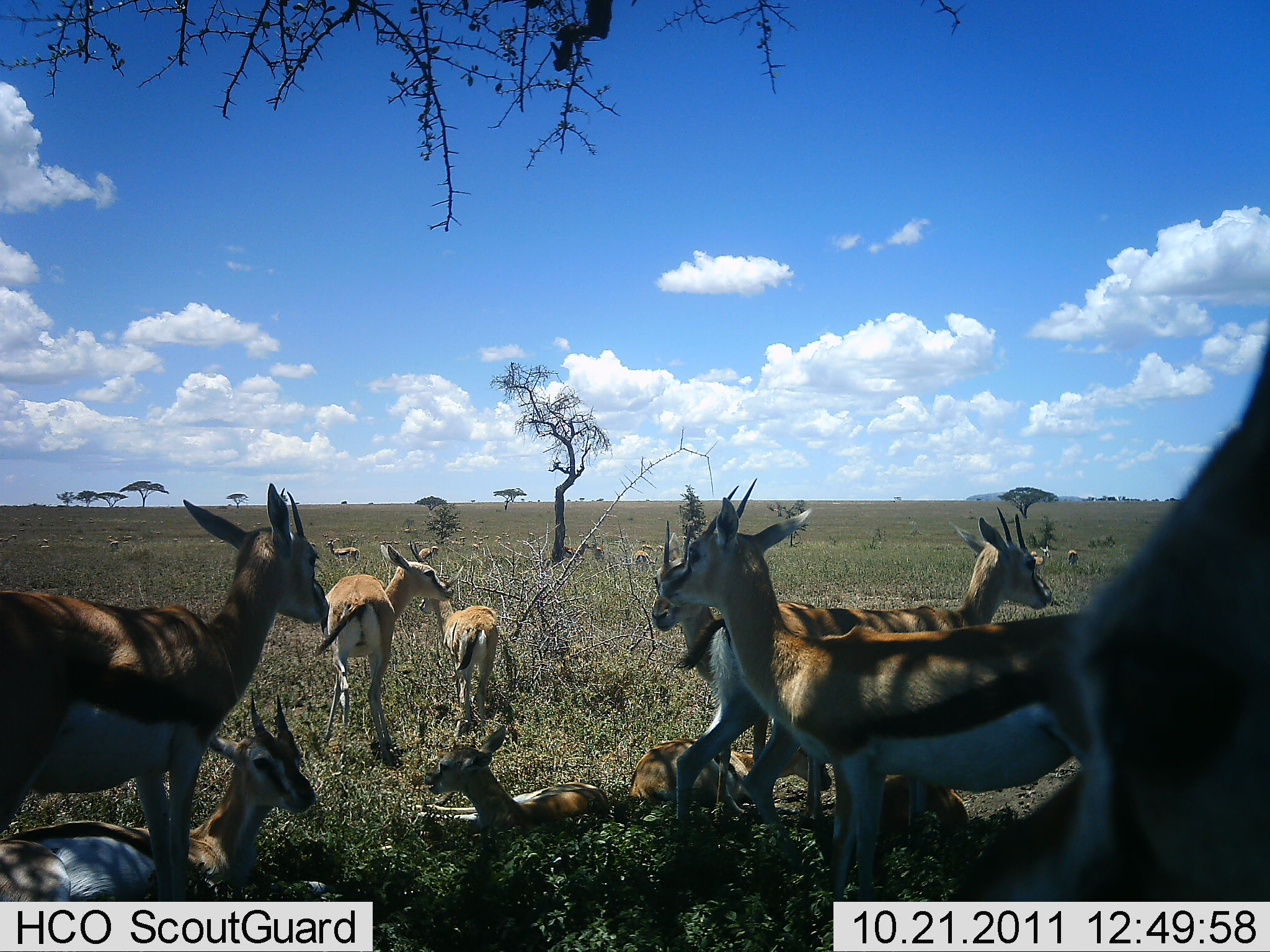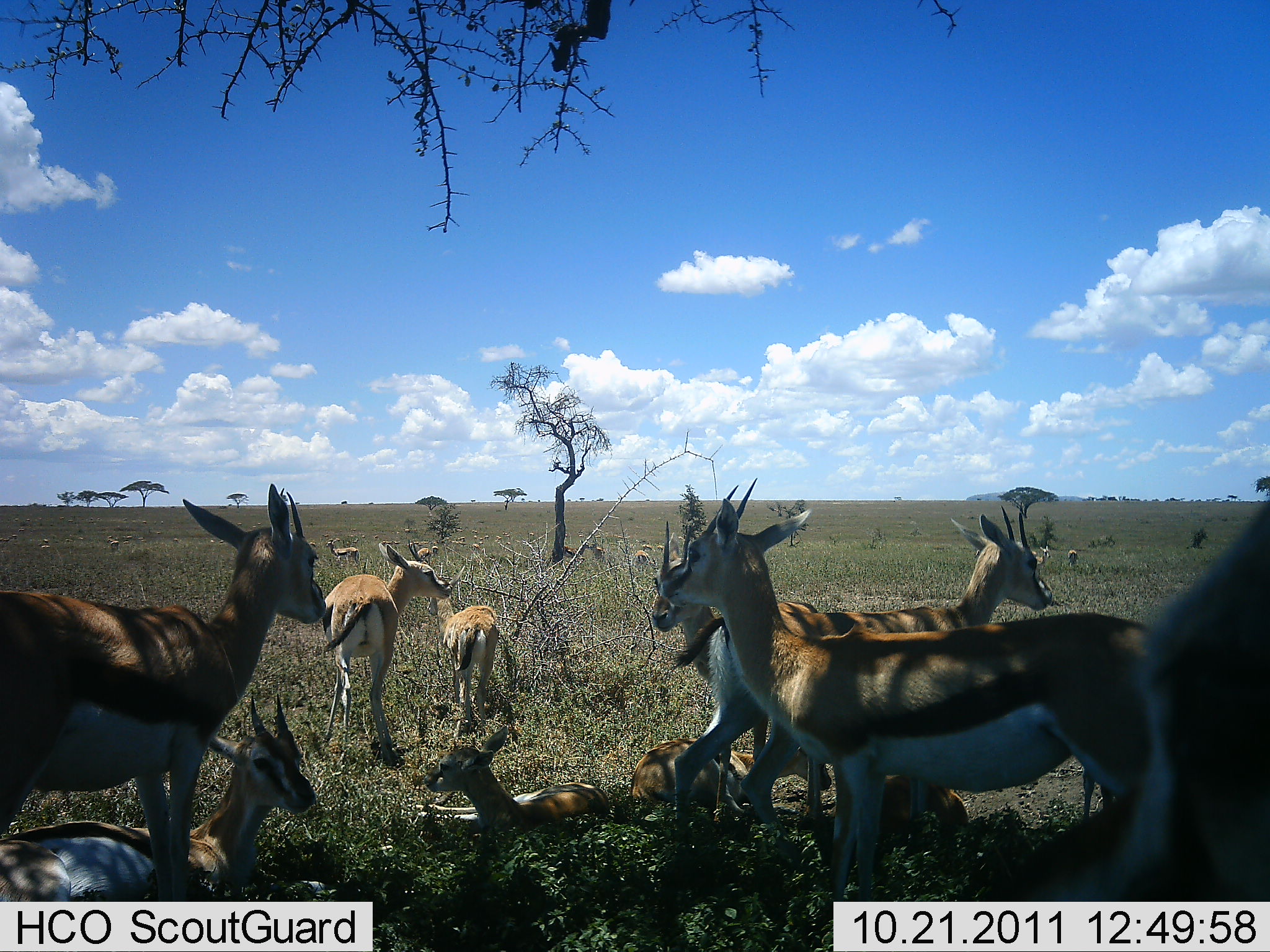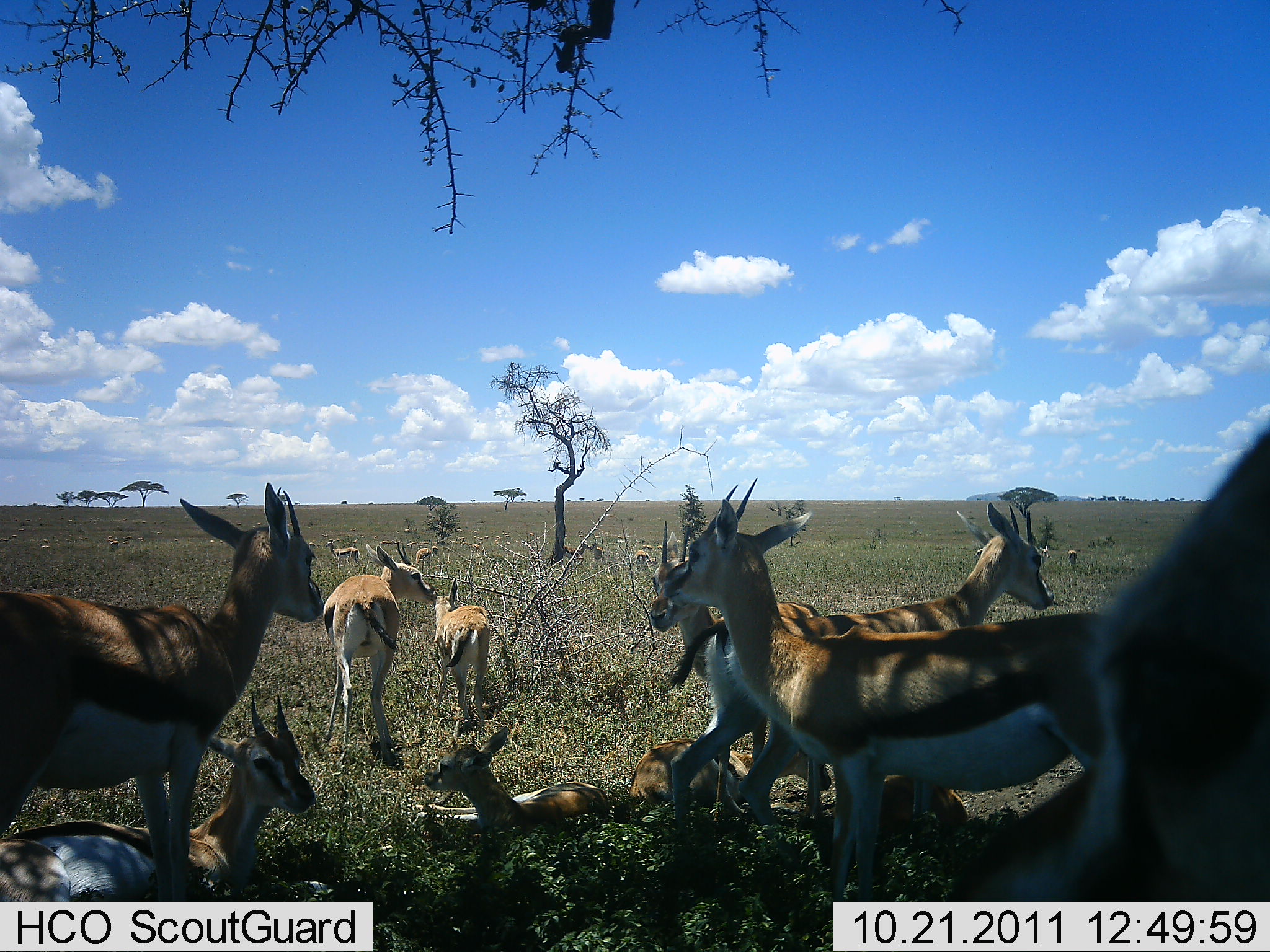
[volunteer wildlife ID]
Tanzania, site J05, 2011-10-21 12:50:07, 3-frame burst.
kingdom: Animalia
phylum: Chordata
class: Mammalia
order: Artiodactyla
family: Bovidae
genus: Eudorcas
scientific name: Eudorcas thomsonii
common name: thomson's gazelle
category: gazellethomsons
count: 11-50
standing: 100%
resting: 100%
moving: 17%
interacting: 17%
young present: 17%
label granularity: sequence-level